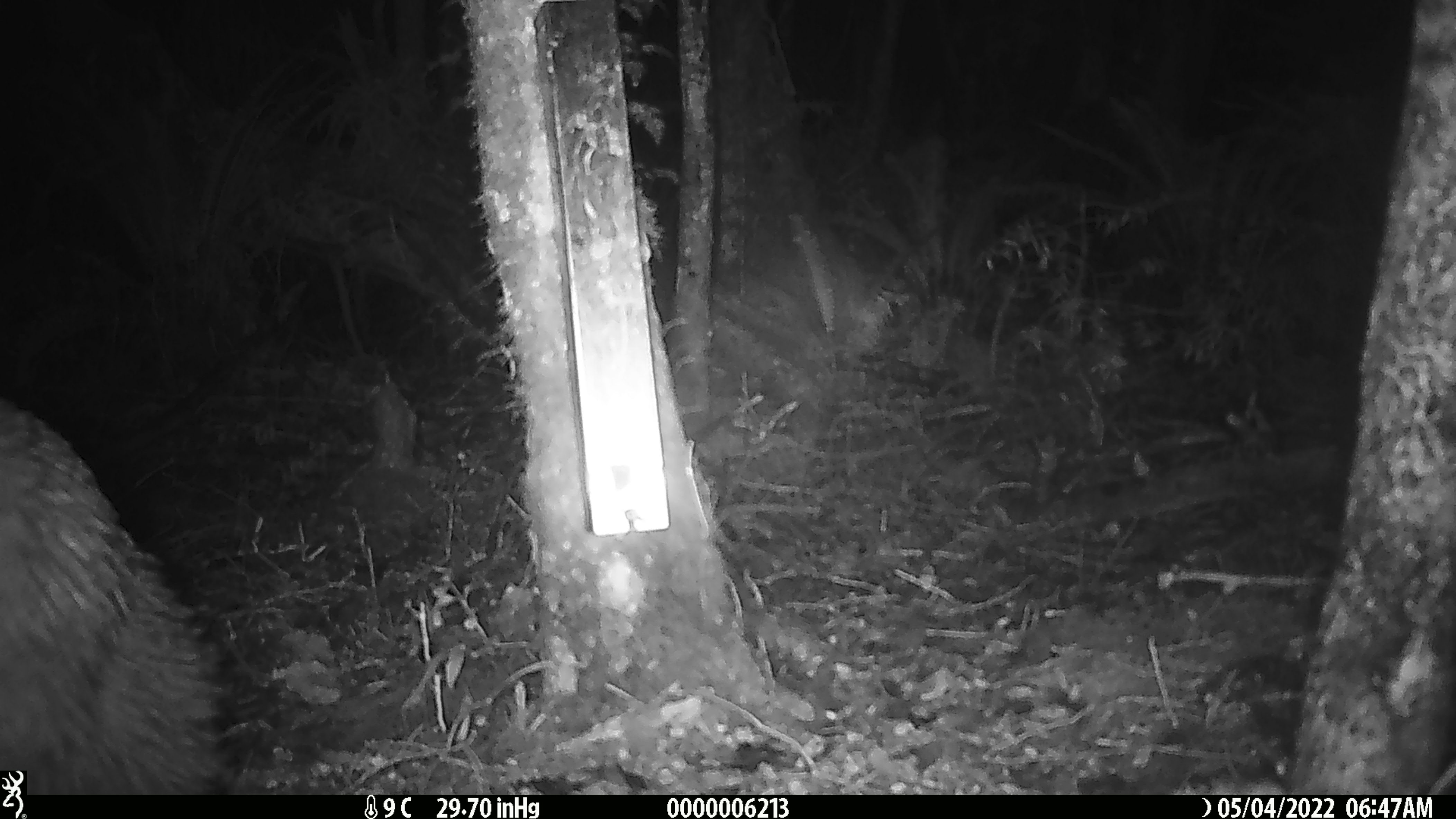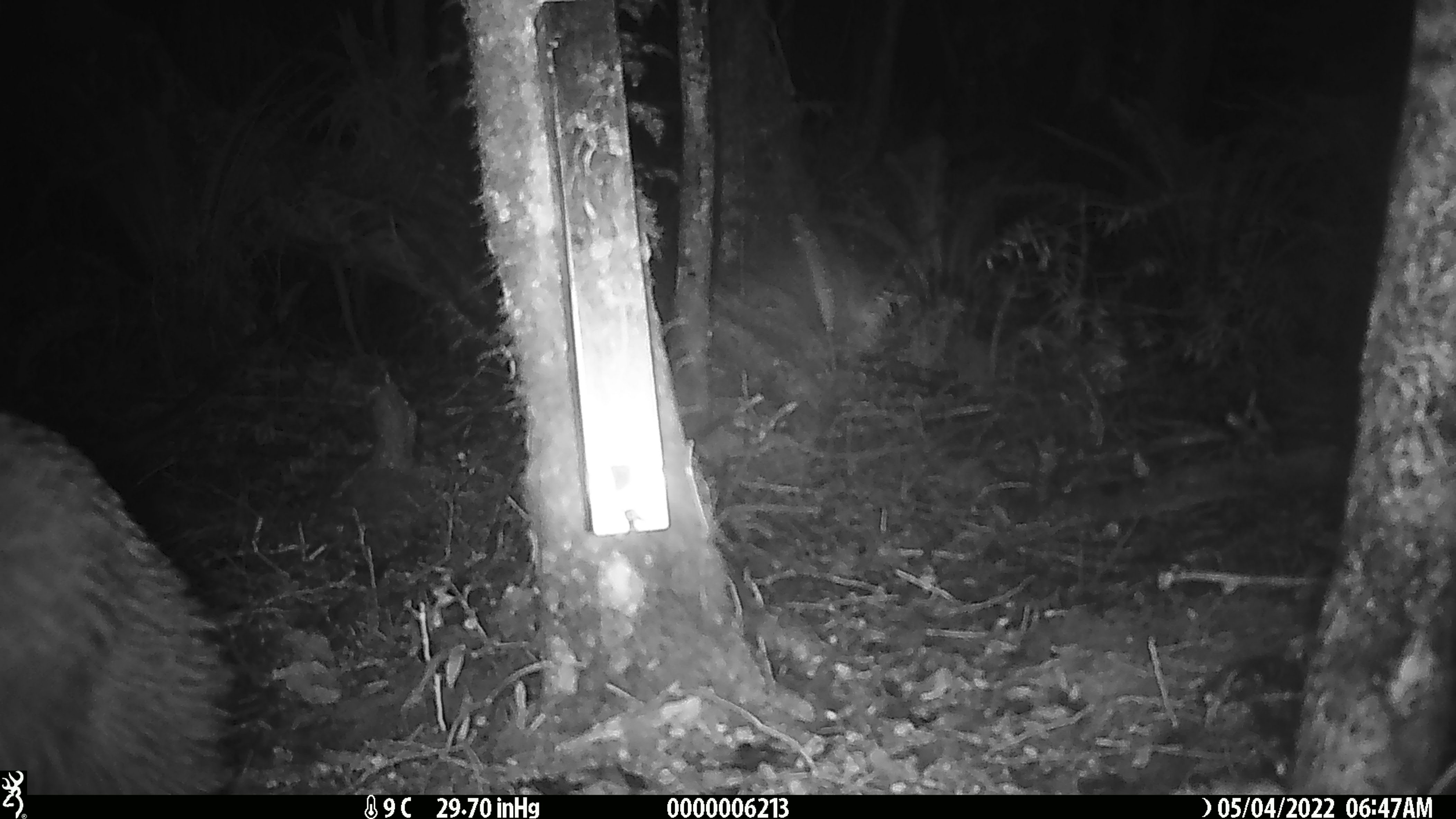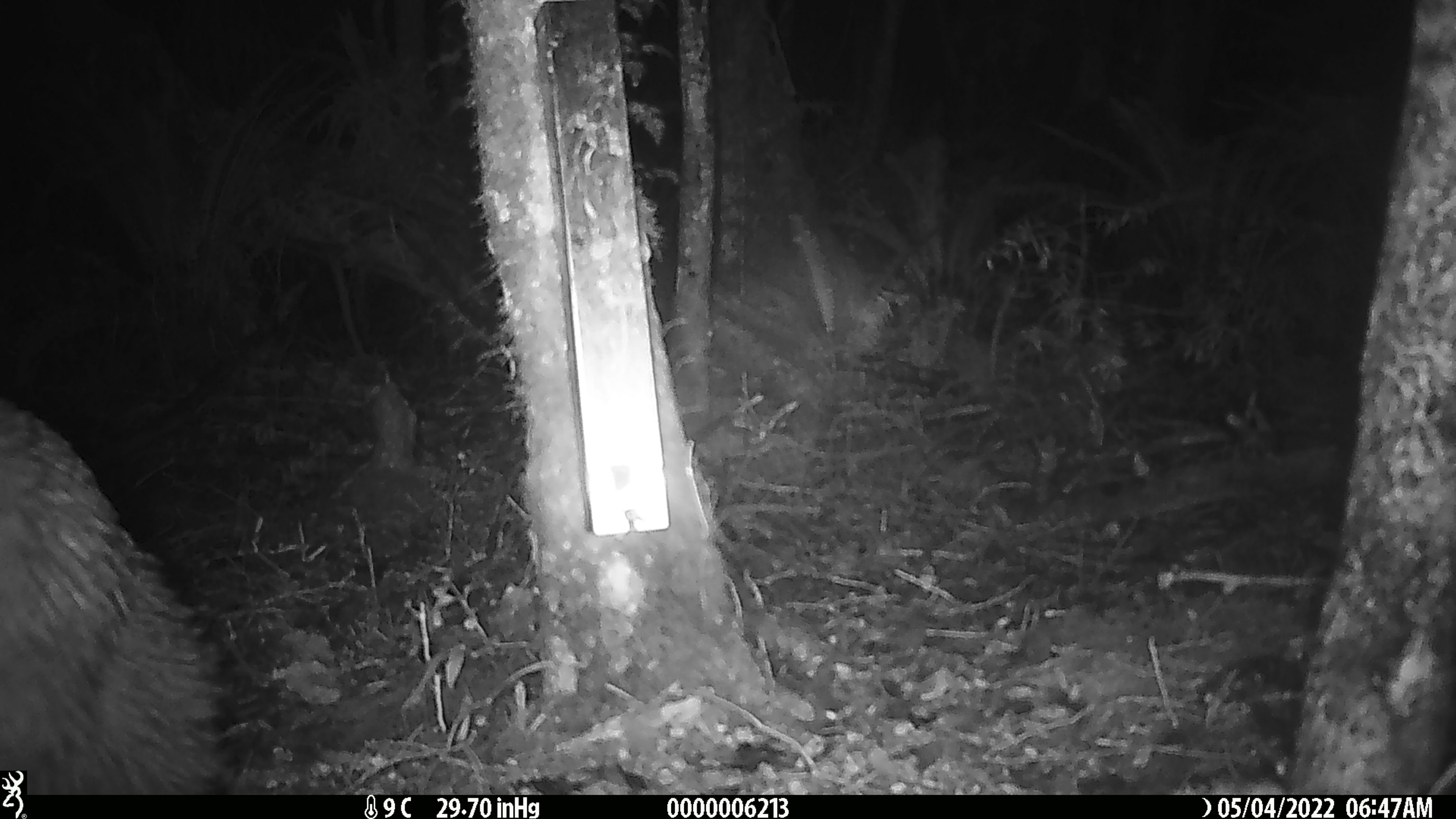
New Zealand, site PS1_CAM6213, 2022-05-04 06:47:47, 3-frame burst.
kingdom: Animalia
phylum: Chordata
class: Aves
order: Apterygiformes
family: Apterygidae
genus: Apteryx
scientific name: Apteryx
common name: kiwi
Kiwi (Apteryx).